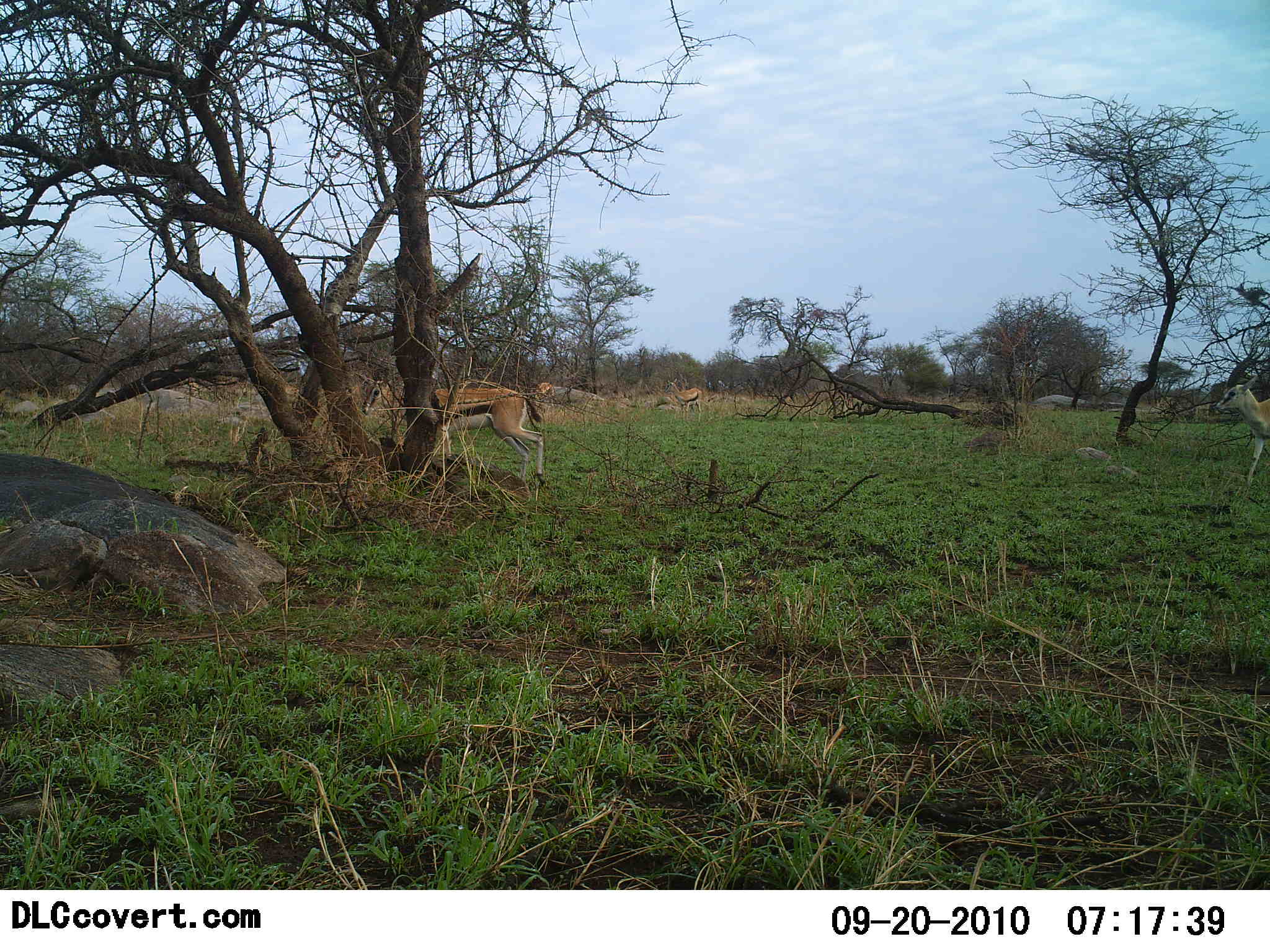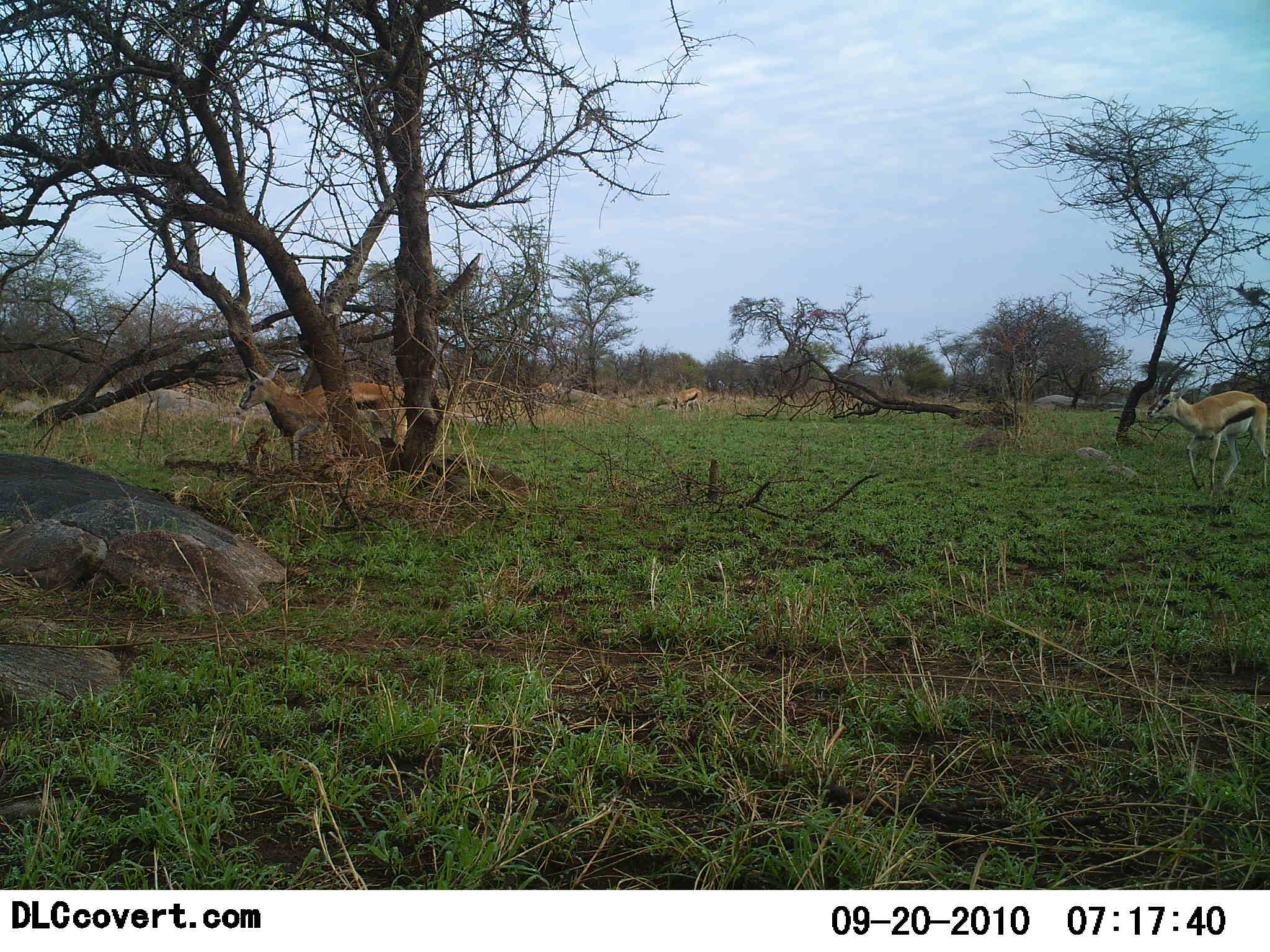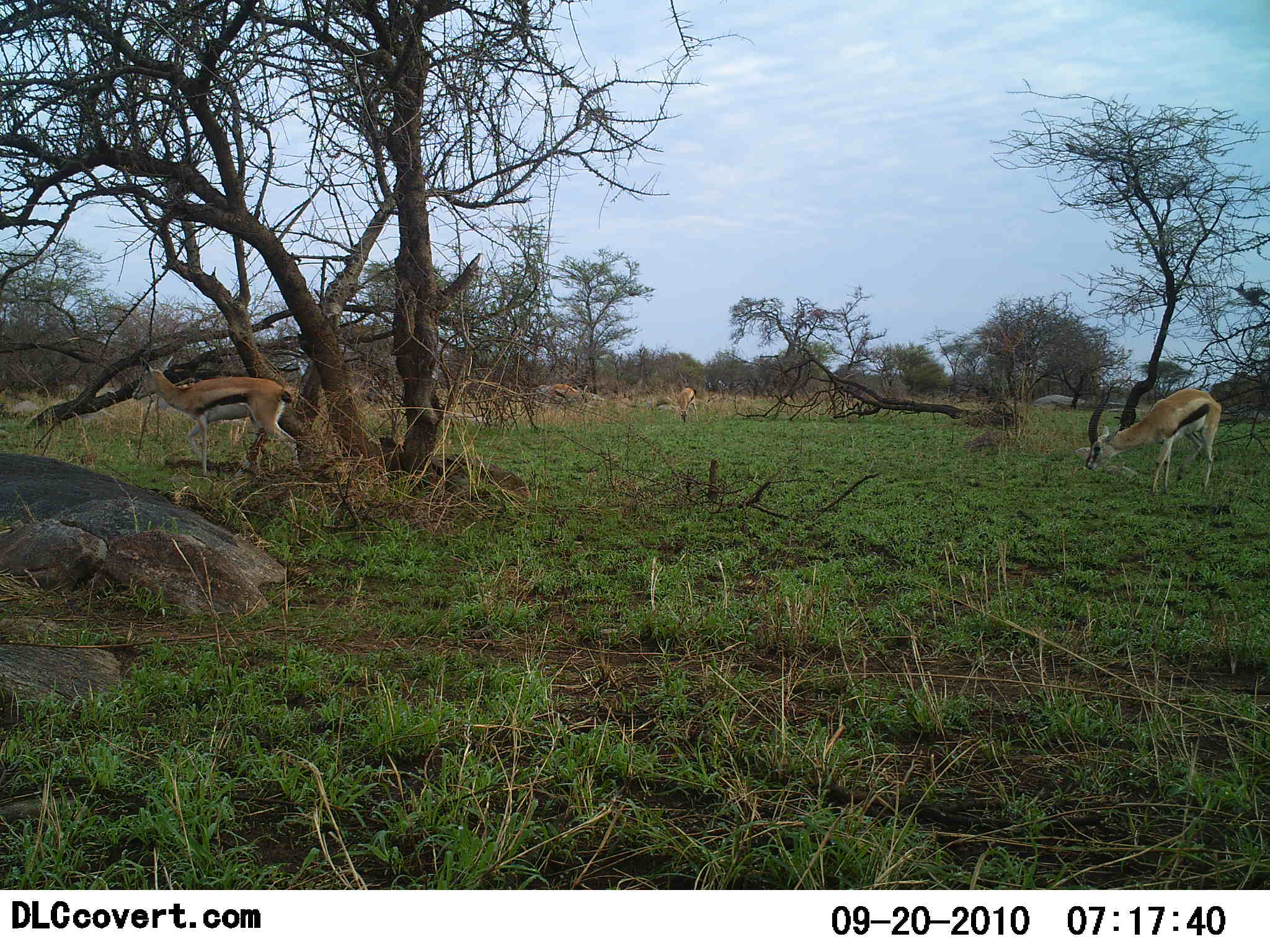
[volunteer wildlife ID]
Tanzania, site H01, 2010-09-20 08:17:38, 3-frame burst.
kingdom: Animalia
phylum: Chordata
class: Mammalia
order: Artiodactyla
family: Bovidae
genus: Eudorcas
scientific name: Eudorcas thomsonii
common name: thomson's gazelle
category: gazellethomsons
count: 4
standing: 42%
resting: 0%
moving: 100%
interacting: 0%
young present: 0%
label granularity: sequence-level